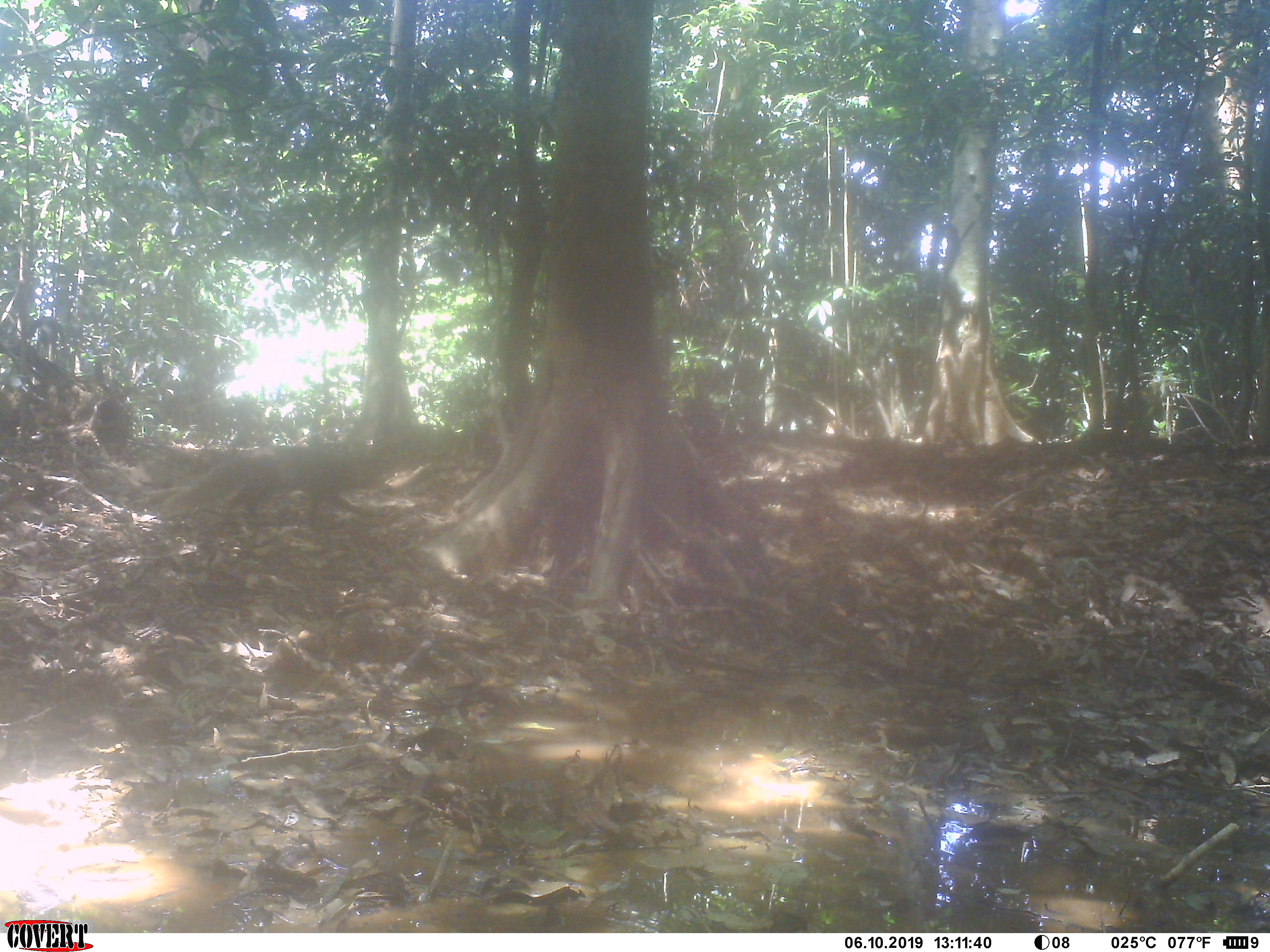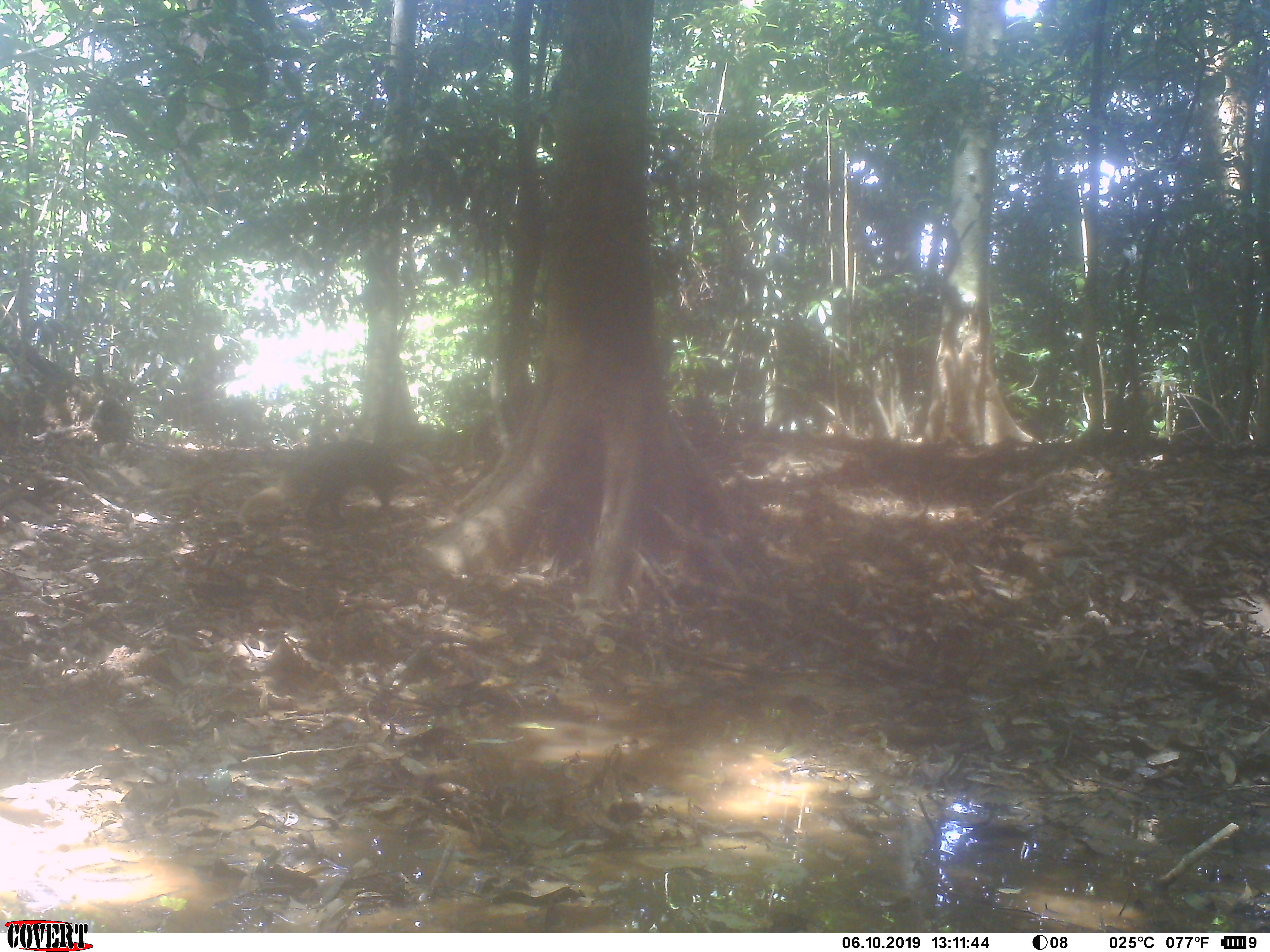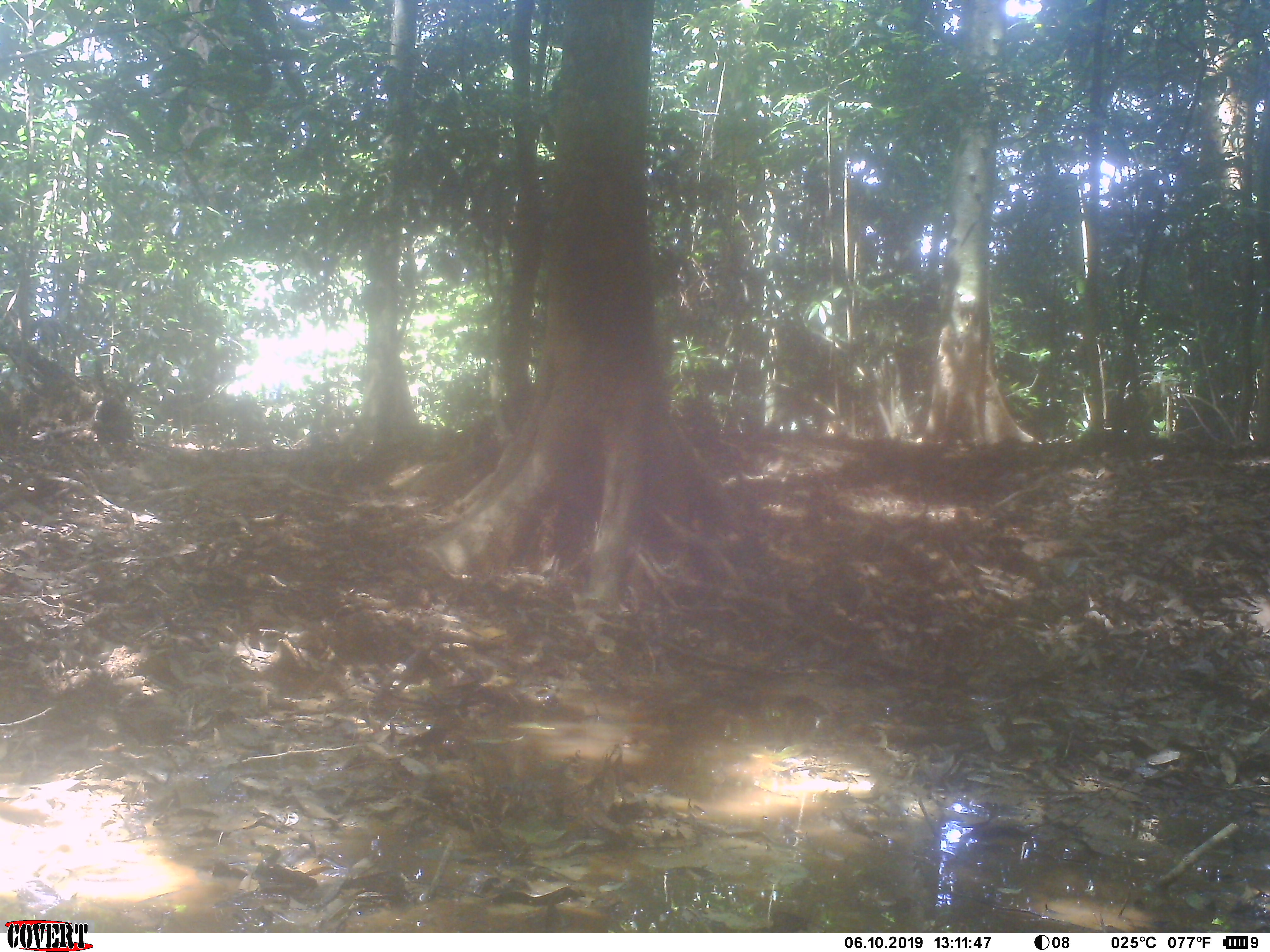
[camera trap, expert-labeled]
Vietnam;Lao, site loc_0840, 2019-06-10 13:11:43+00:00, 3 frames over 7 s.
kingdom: Animalia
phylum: Chordata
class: Mammalia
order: Carnivora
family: Herpestidae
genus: Urva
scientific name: Urva urva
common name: crab-eating mongoose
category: crab eating mongoose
Crab eating mongoose (crab-eating mongoose) (Urva urva). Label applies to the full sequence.